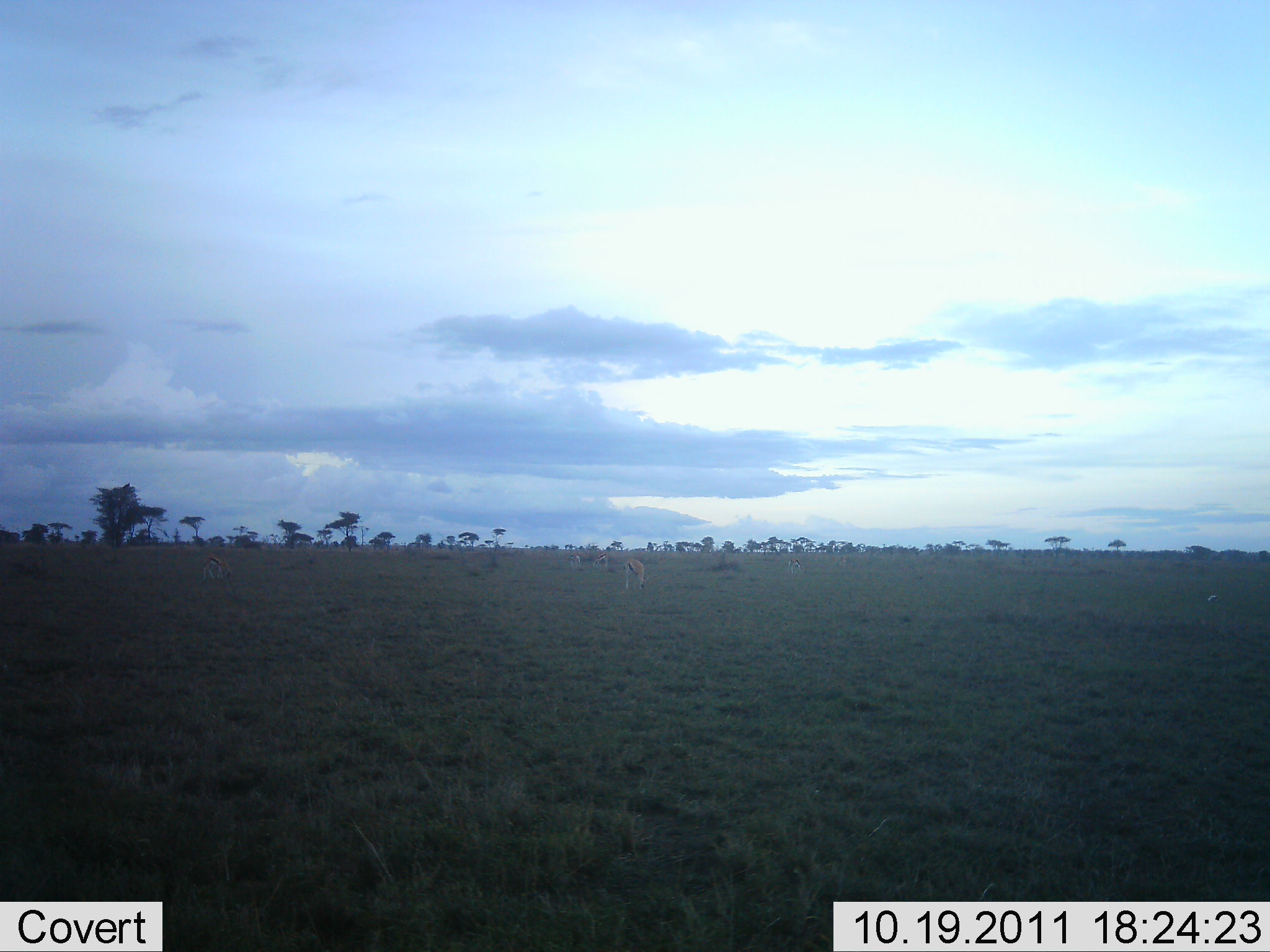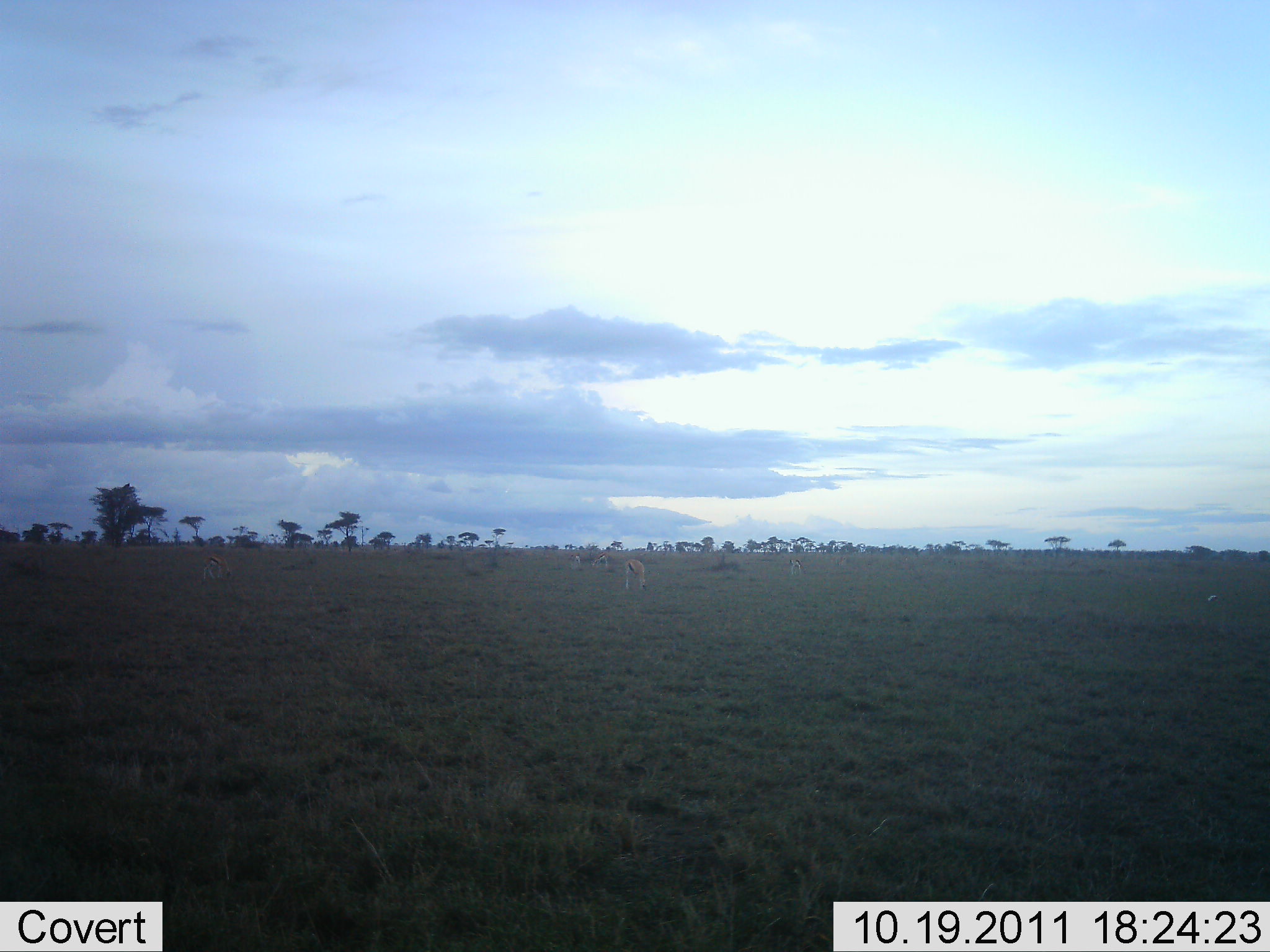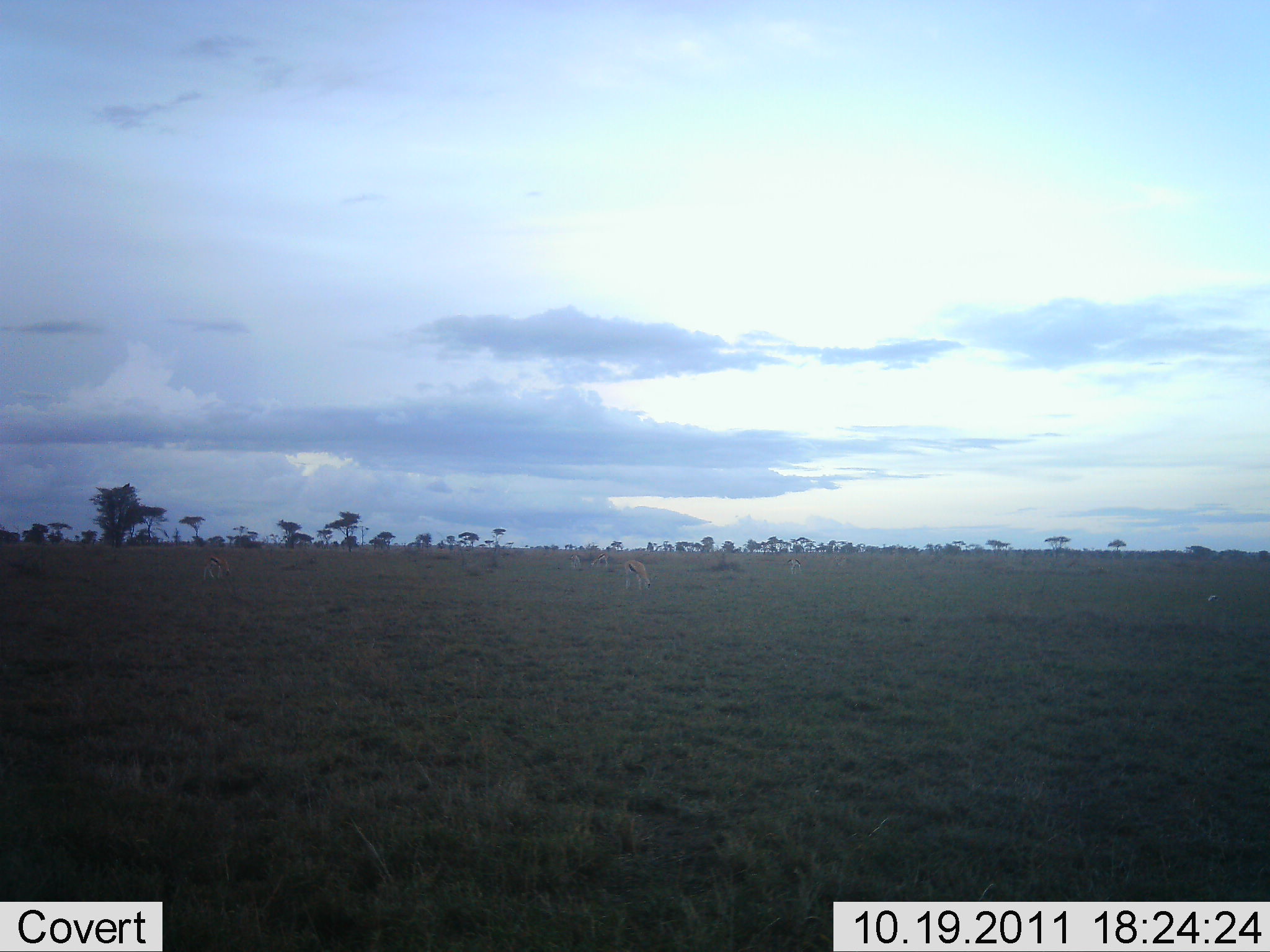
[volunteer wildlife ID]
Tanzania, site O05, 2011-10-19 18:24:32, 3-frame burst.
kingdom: Animalia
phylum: Chordata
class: Mammalia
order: Artiodactyla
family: Bovidae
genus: Eudorcas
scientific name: Eudorcas thomsonii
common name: thomson's gazelle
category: gazellethomsons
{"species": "gazellethomsons (thomson's gazelle) (Eudorcas thomsonii)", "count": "2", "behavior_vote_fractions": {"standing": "33%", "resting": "17%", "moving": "17%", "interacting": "0%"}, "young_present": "0%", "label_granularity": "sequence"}